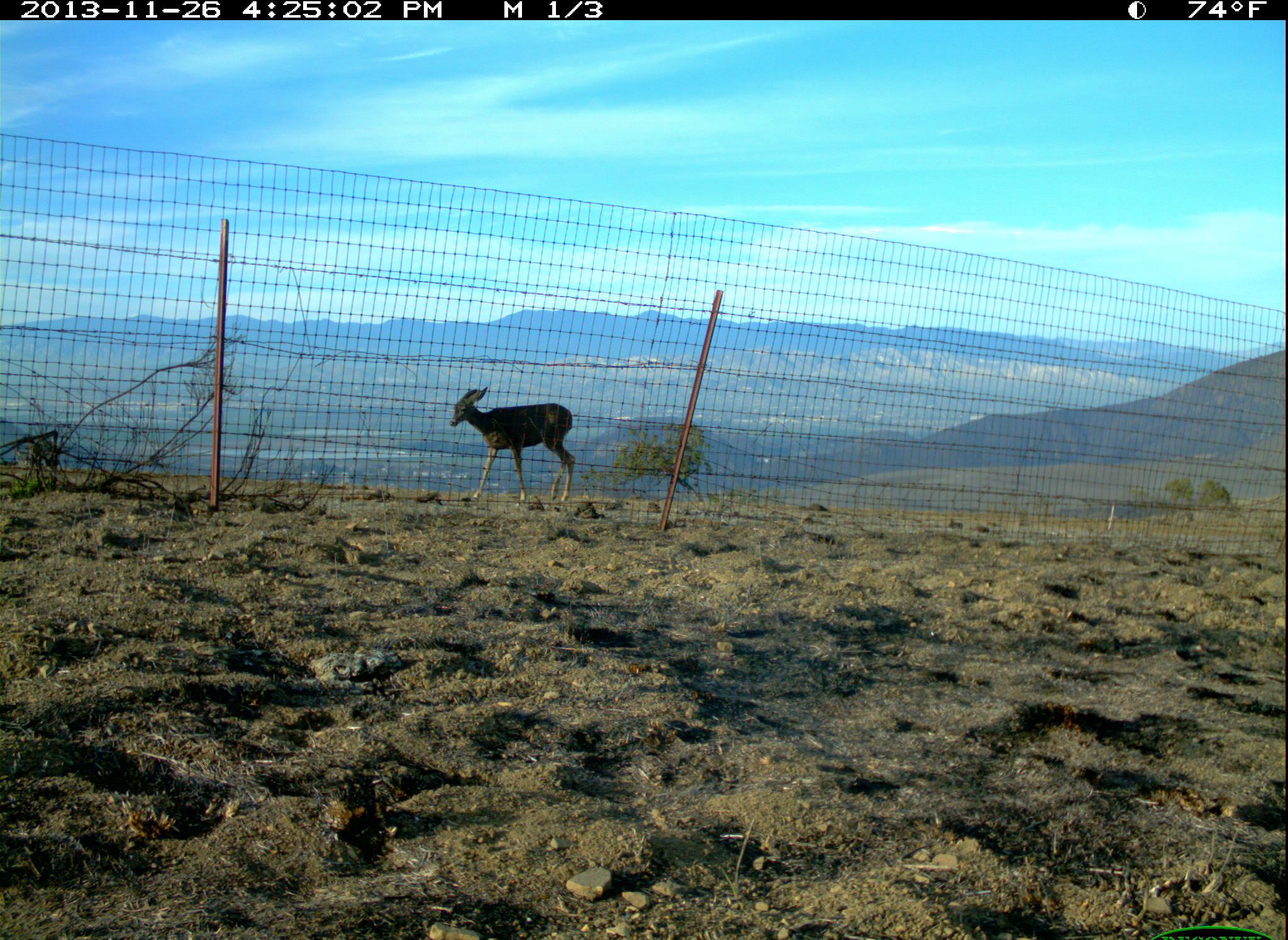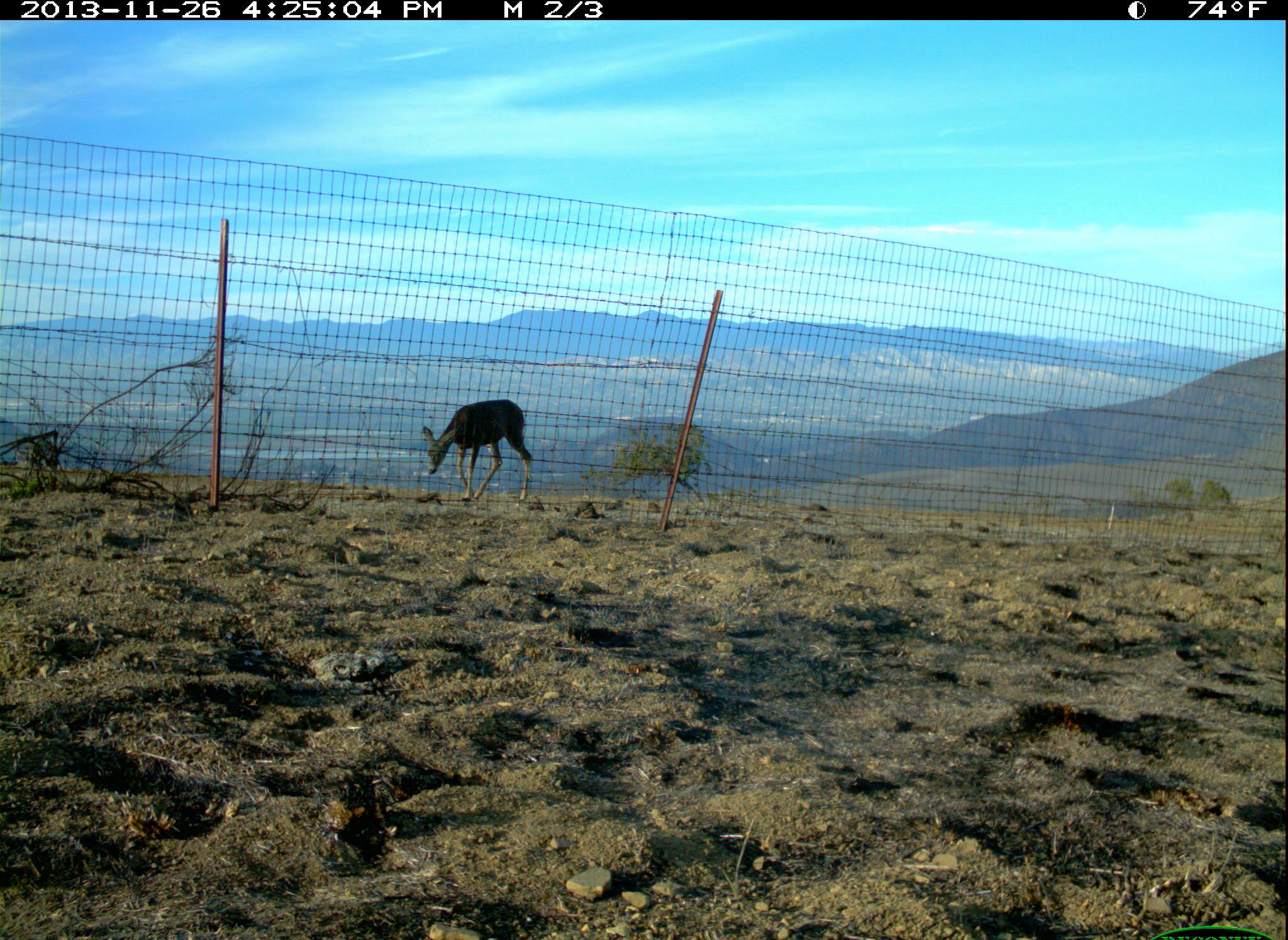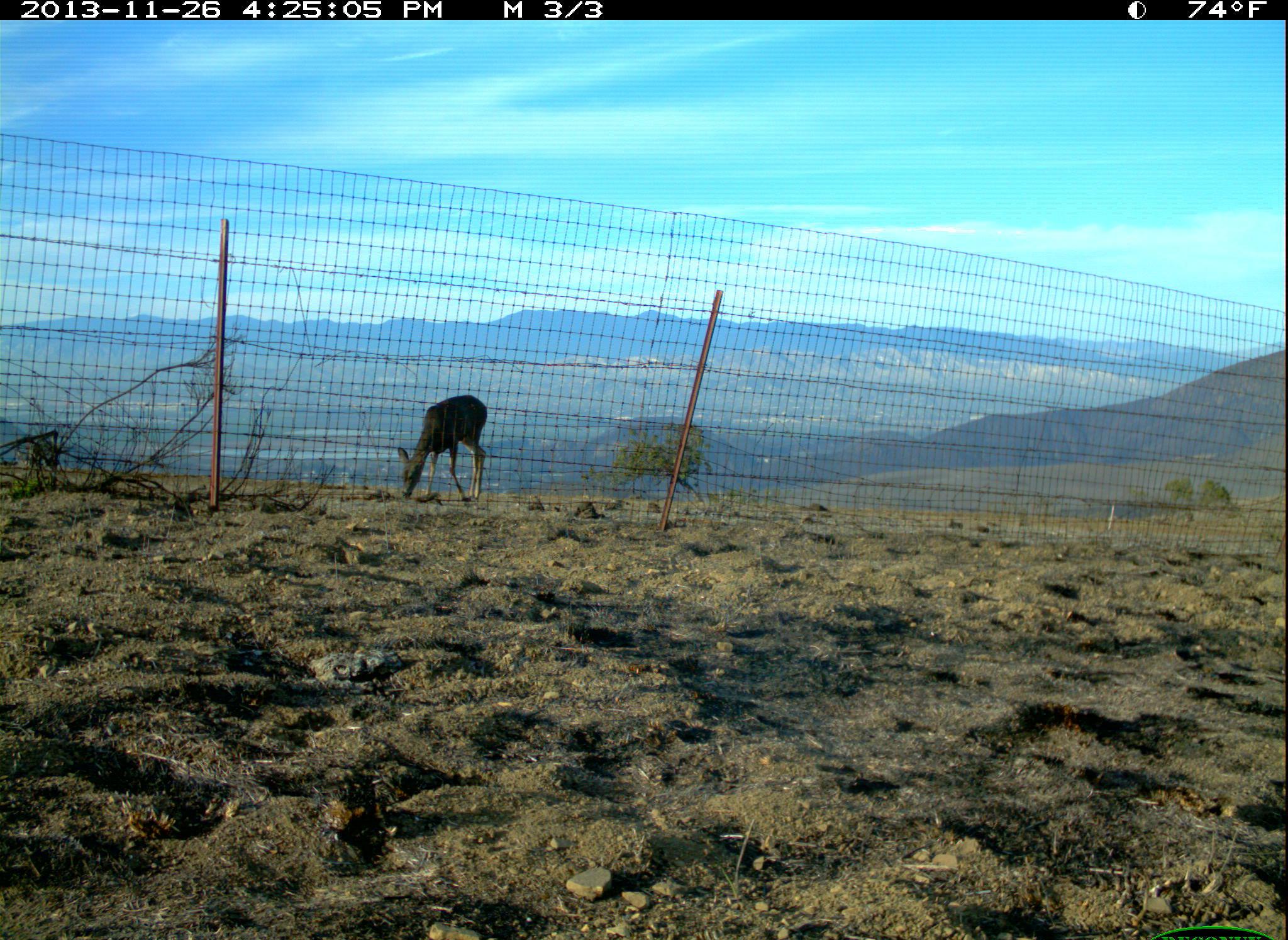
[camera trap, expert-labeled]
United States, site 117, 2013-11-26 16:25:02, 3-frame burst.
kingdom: Animalia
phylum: Chordata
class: Mammalia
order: Artiodactyla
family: Cervidae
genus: Odocoileus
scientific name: Odocoileus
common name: deer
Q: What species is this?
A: Deer (Odocoileus).